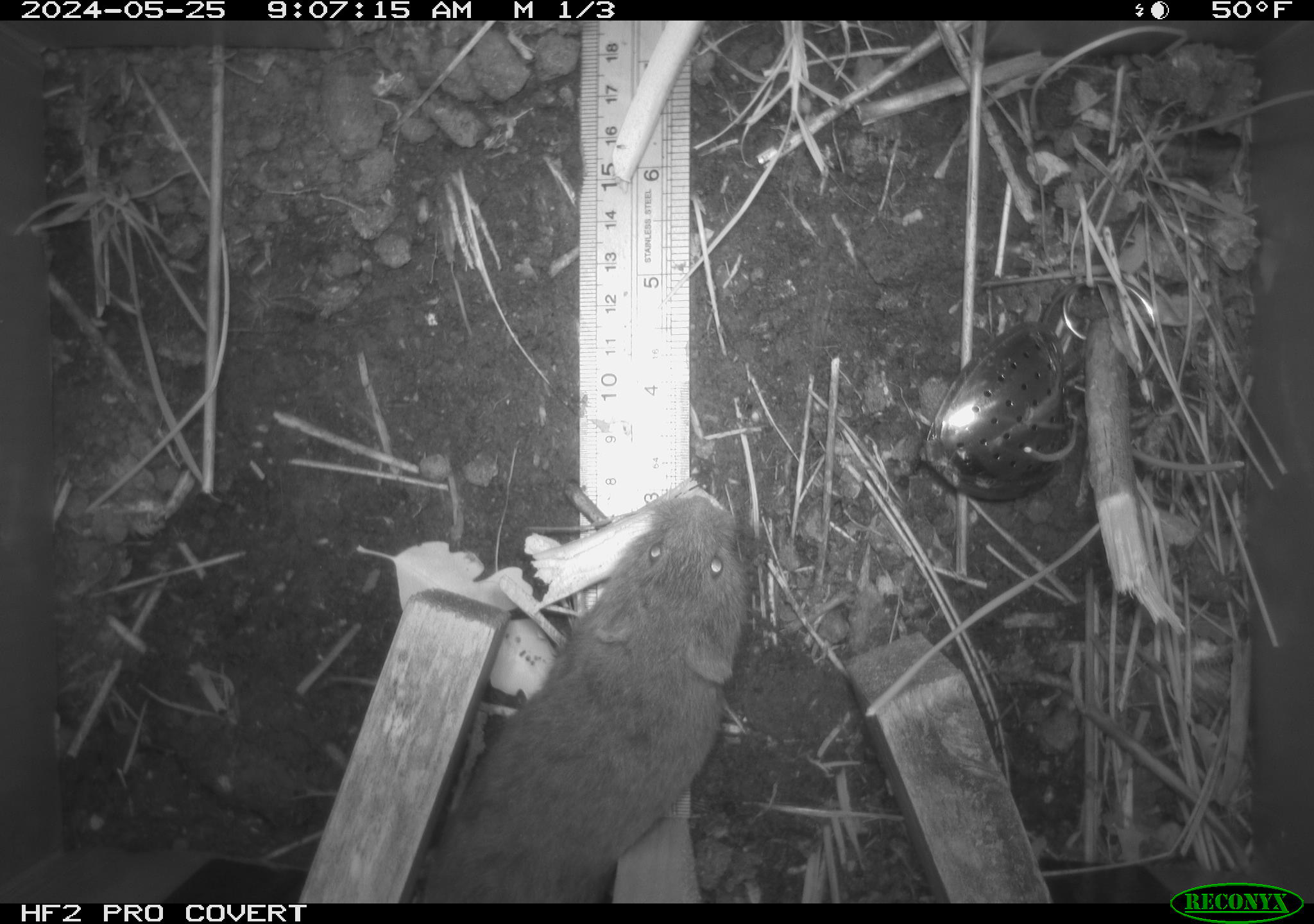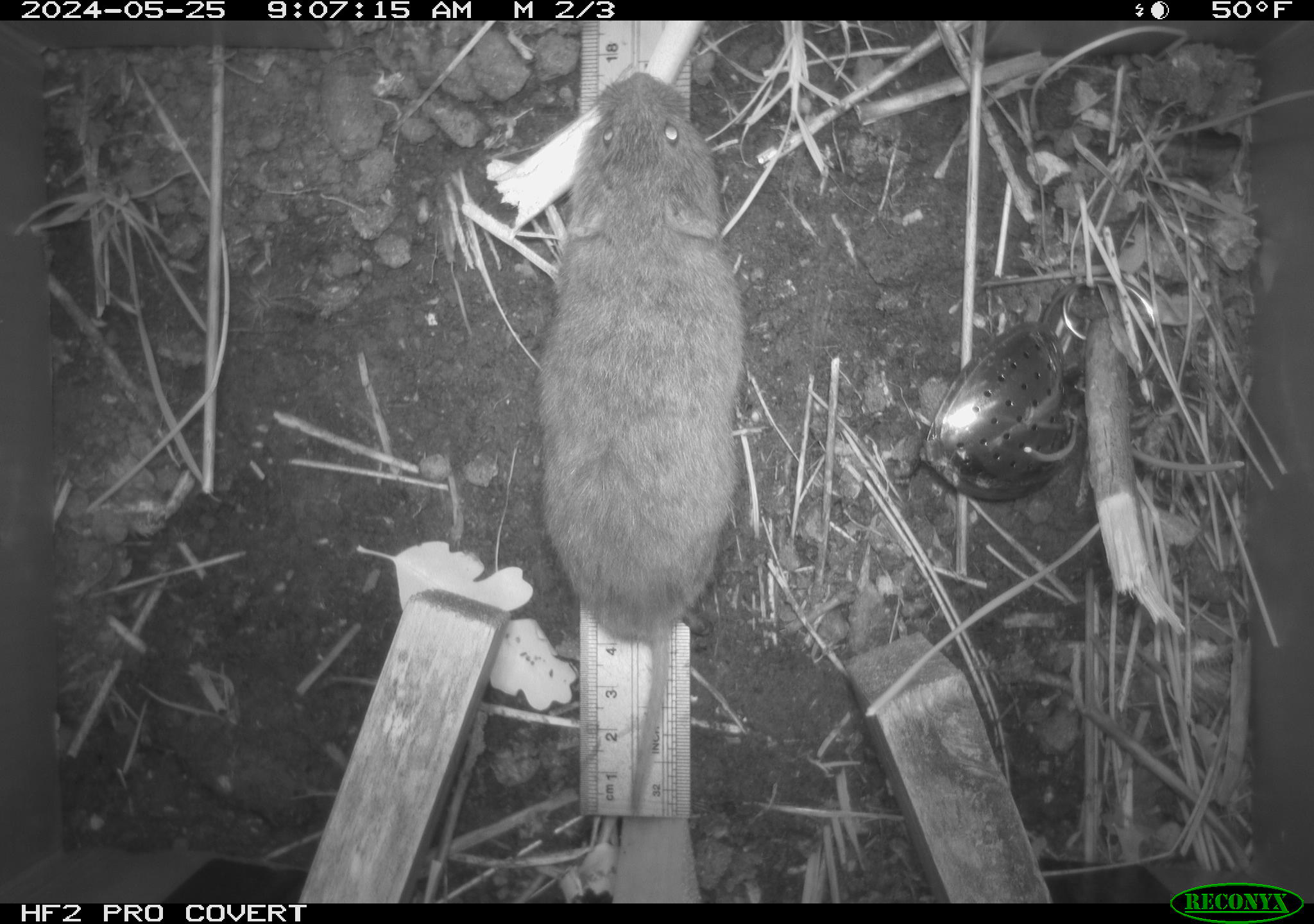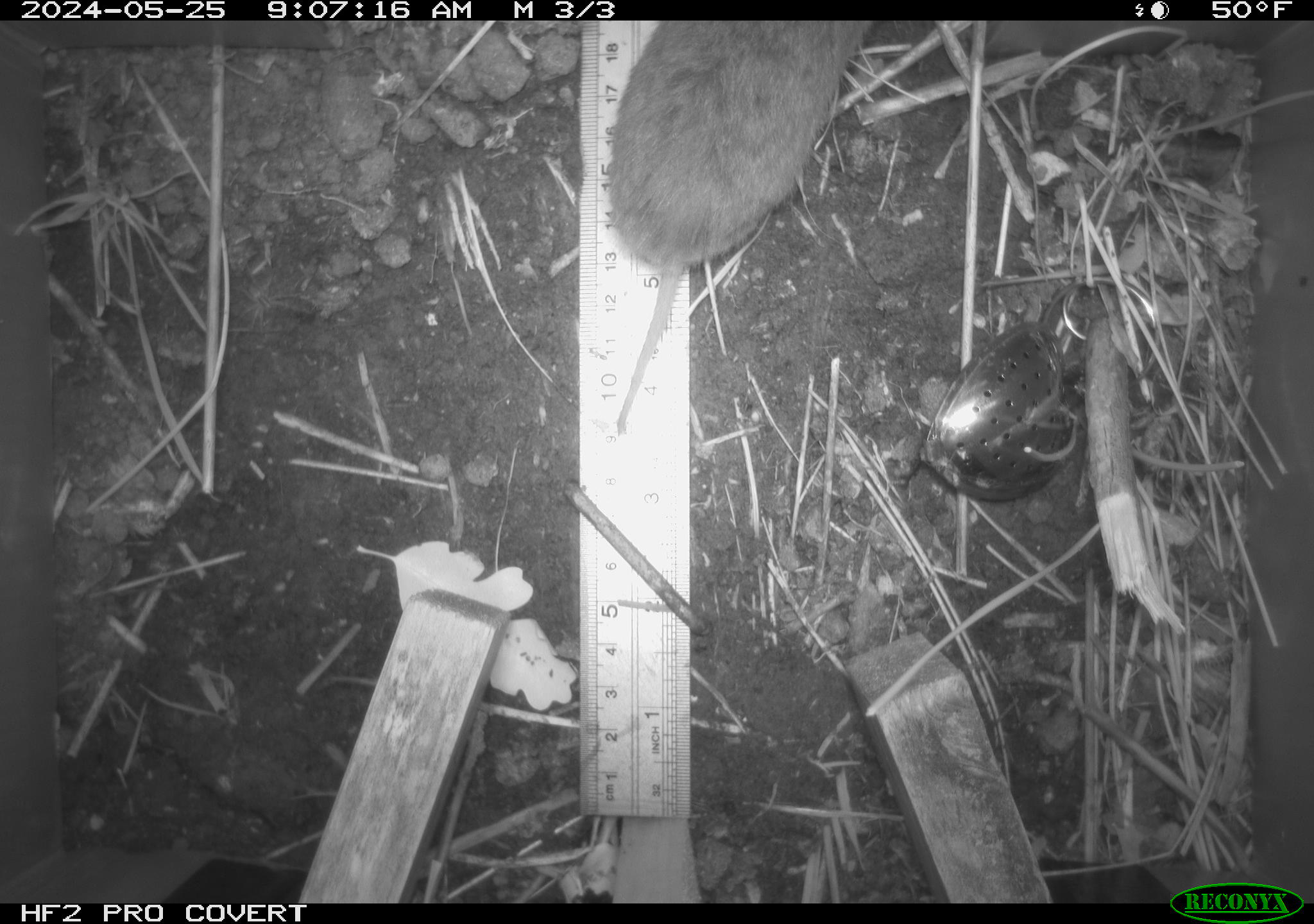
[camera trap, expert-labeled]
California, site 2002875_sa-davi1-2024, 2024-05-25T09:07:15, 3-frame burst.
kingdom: Animalia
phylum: Chordata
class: Mammalia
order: Rodentia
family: Cricetidae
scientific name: Arvicolinae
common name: voles, lemmings, and muskrats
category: arvicolinae subfamily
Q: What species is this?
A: Arvicolinae subfamily (voles, lemmings, and muskrats) (Arvicolinae).